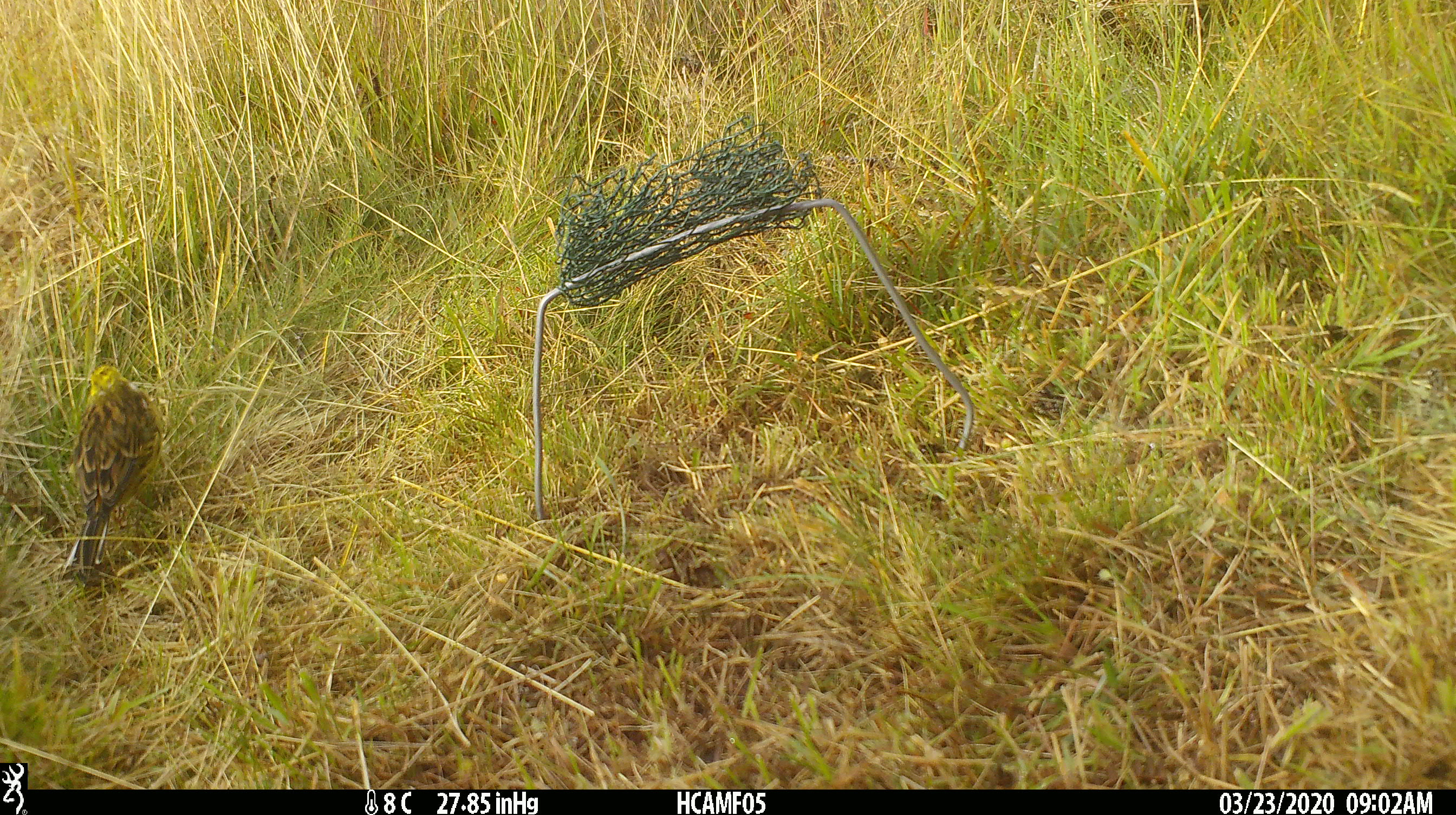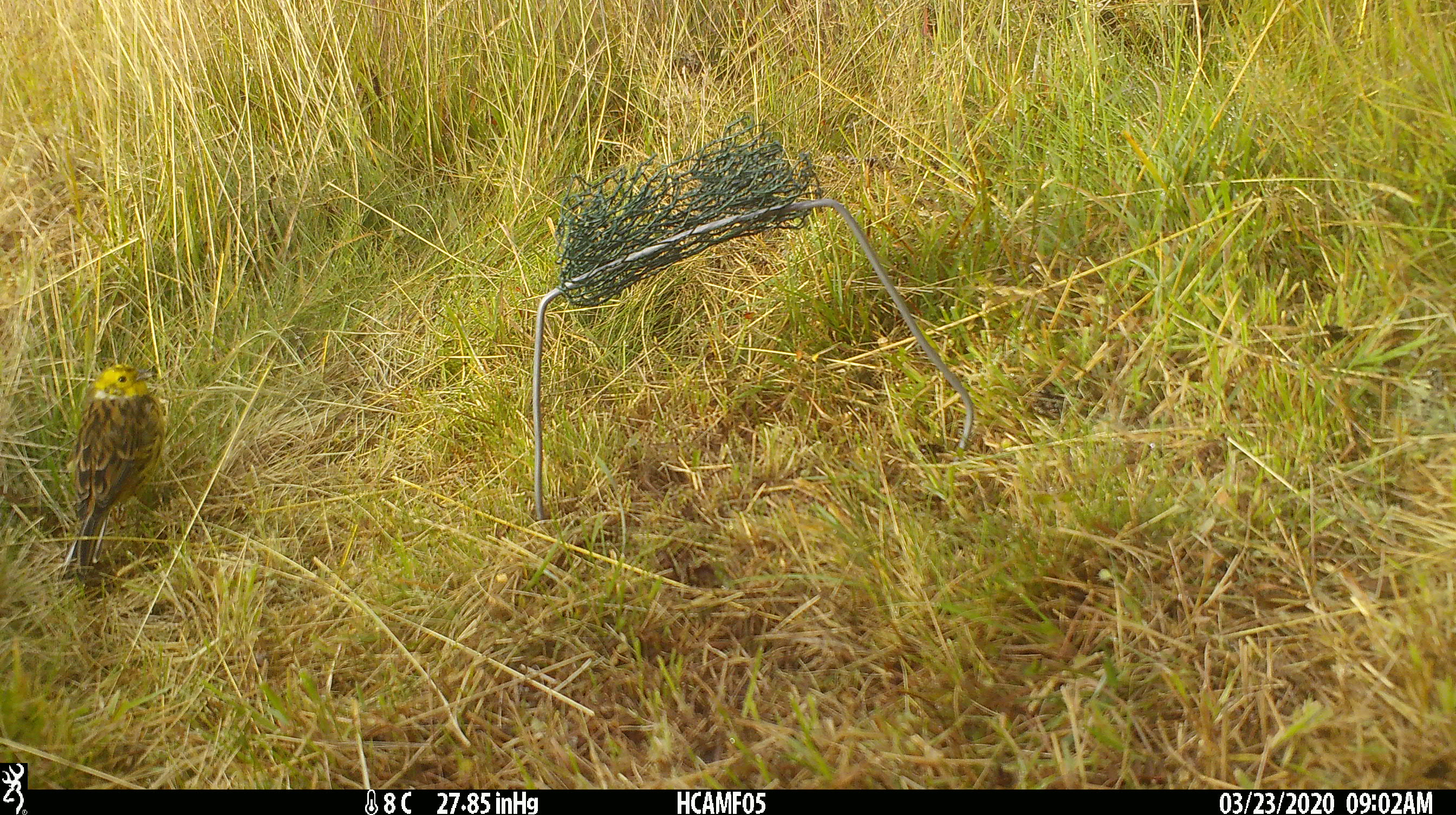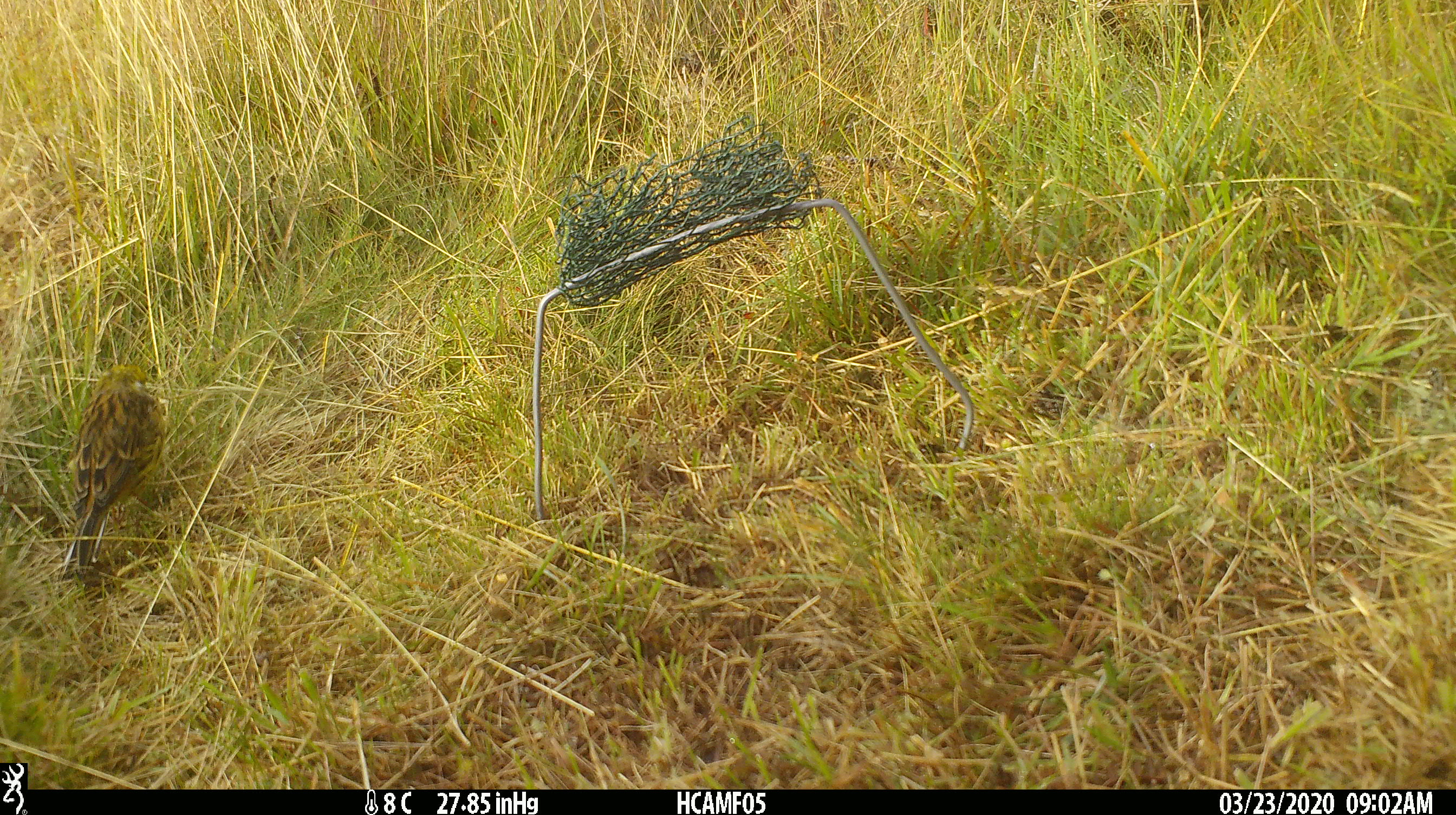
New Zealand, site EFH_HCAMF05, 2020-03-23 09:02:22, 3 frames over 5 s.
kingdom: Animalia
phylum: Chordata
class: Aves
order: Passeriformes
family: Emberizidae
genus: Emberiza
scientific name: Emberiza citrinella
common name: yellowhammer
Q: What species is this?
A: Yellowhammer (Emberiza citrinella).